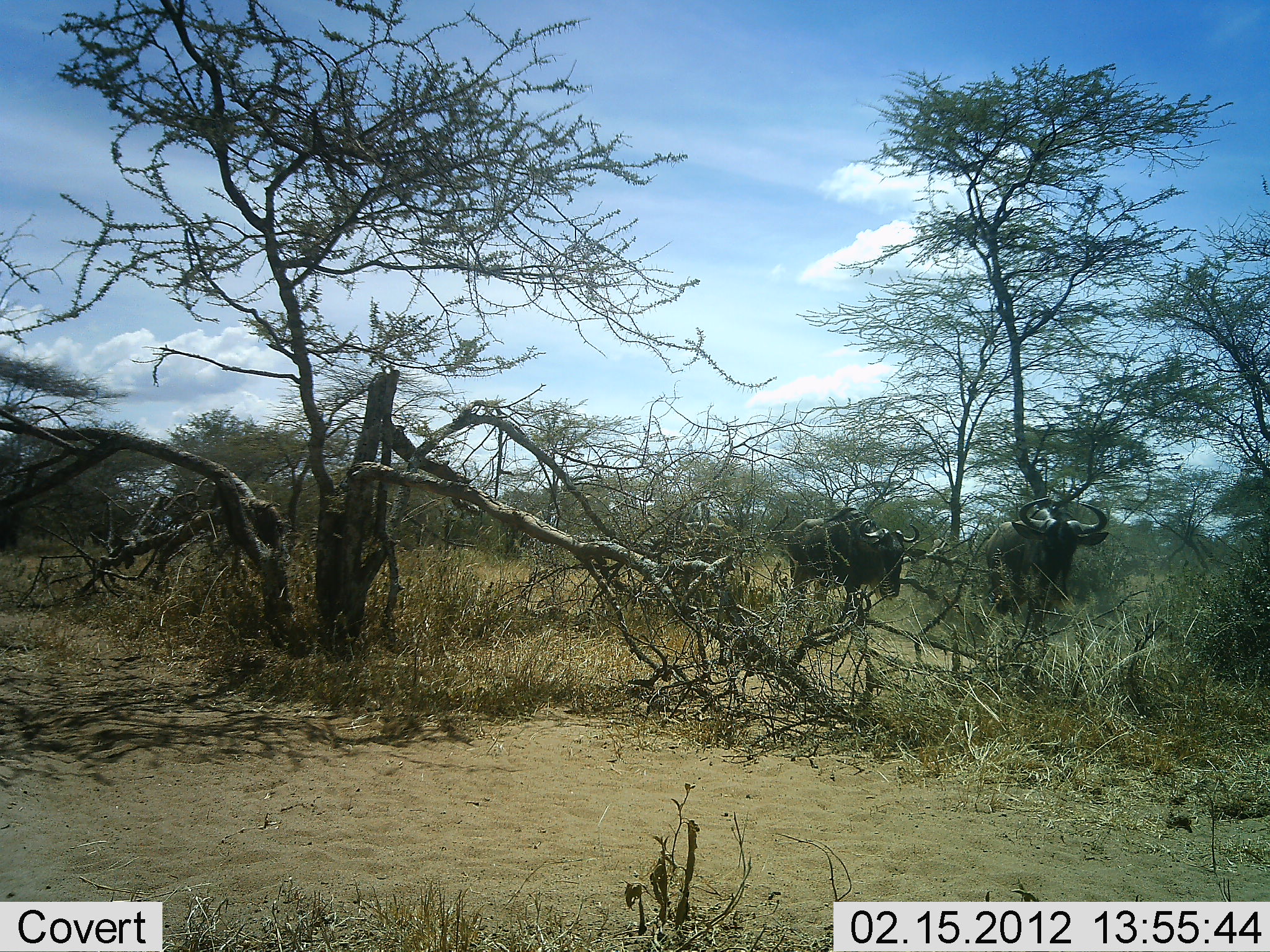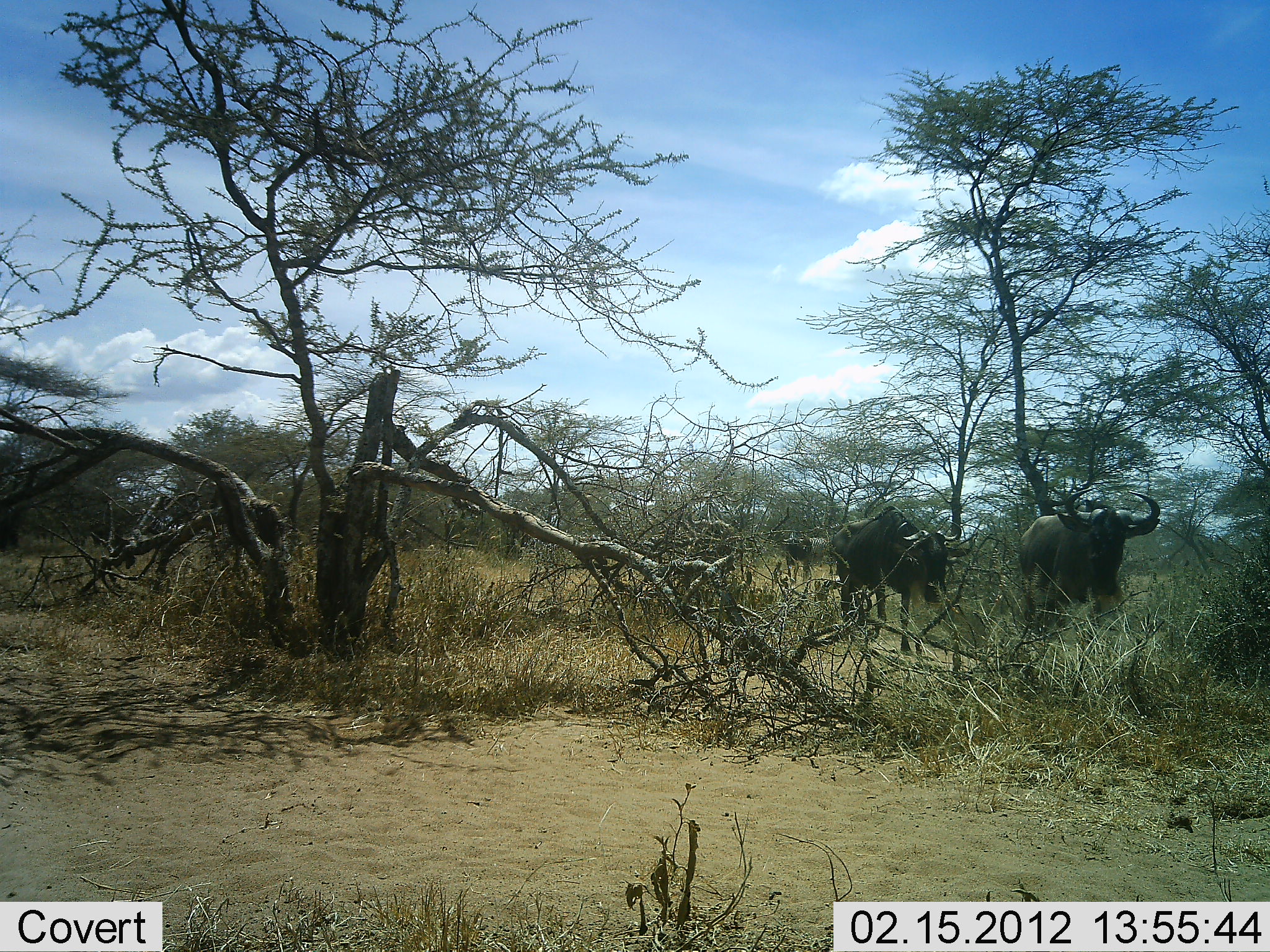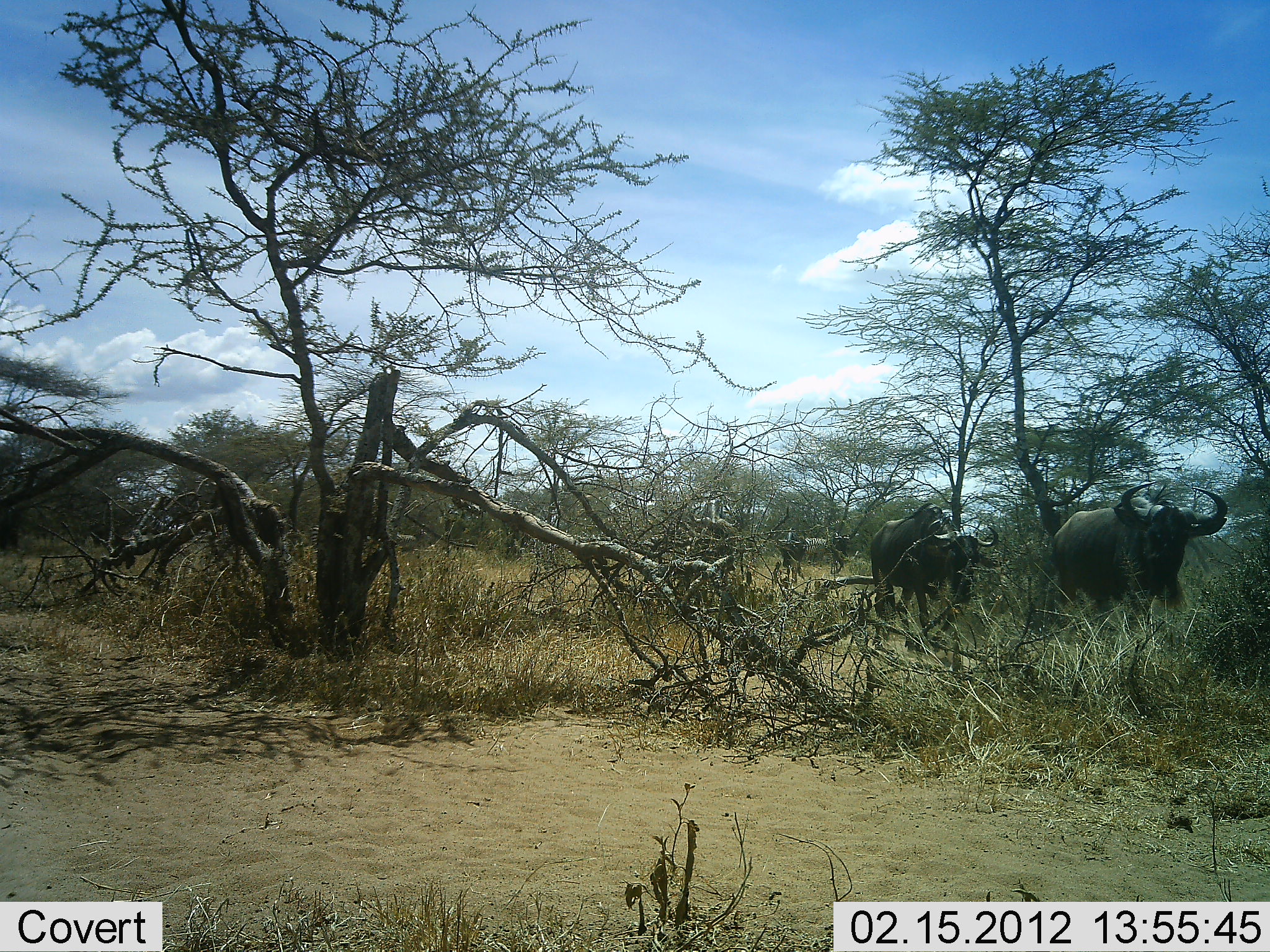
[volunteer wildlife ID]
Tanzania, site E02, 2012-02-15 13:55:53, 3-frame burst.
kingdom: Animalia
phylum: Chordata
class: Mammalia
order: Artiodactyla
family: Bovidae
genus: Connochaetes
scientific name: Connochaetes taurinus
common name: blue wildebeest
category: wildebeest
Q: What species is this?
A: Wildebeest (blue wildebeest) (Connochaetes taurinus).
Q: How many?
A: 4.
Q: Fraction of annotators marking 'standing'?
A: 22%.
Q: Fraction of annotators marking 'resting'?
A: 0%.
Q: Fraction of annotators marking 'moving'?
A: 94%.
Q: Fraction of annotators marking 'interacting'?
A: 0%.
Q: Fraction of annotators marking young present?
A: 0%.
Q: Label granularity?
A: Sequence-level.